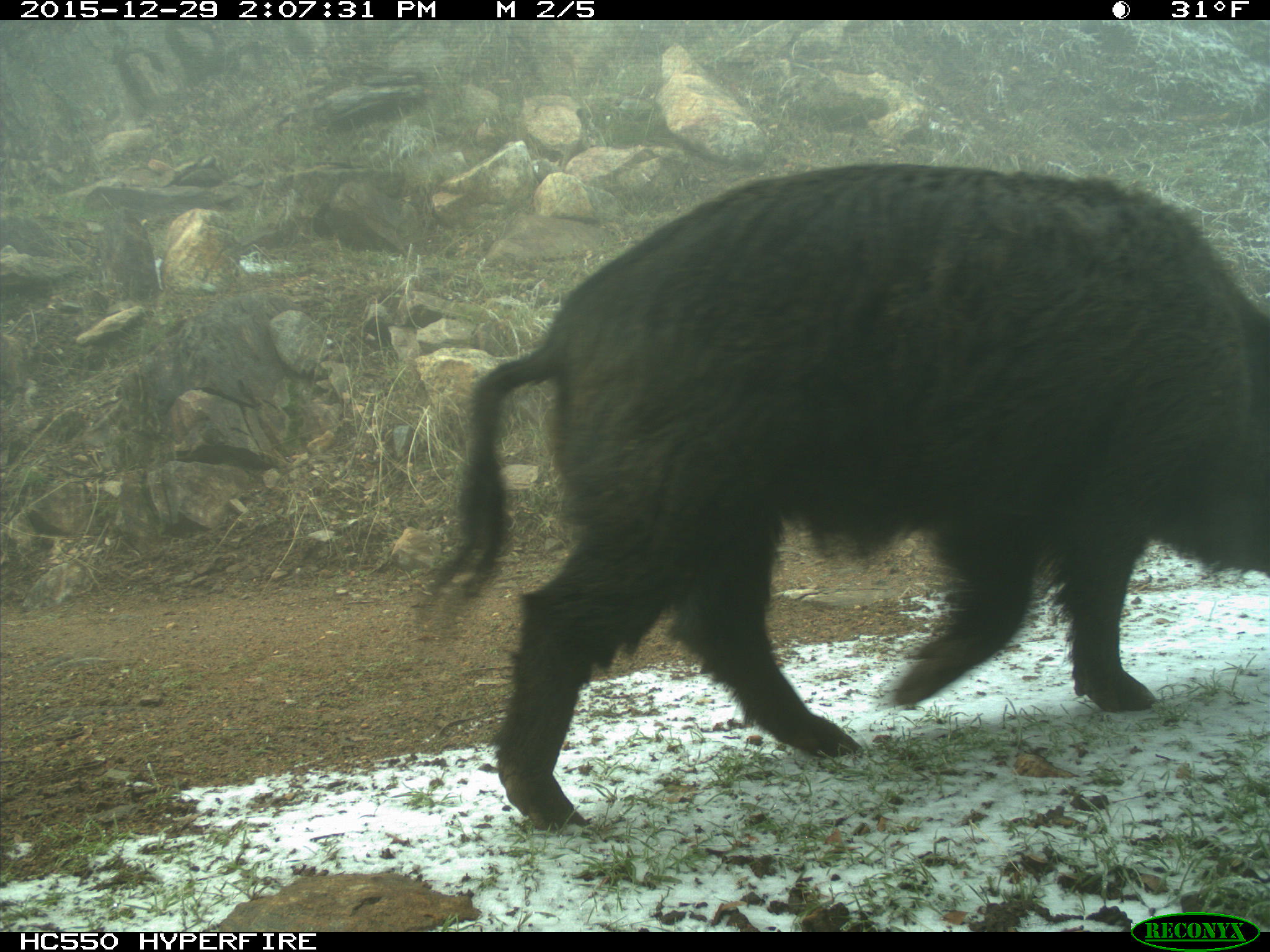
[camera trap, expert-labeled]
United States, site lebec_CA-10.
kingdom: Animalia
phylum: Chordata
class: Mammalia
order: Artiodactyla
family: Suidae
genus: Sus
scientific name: Sus scrofa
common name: wild boar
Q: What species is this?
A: Sus scrofa (wild boar).